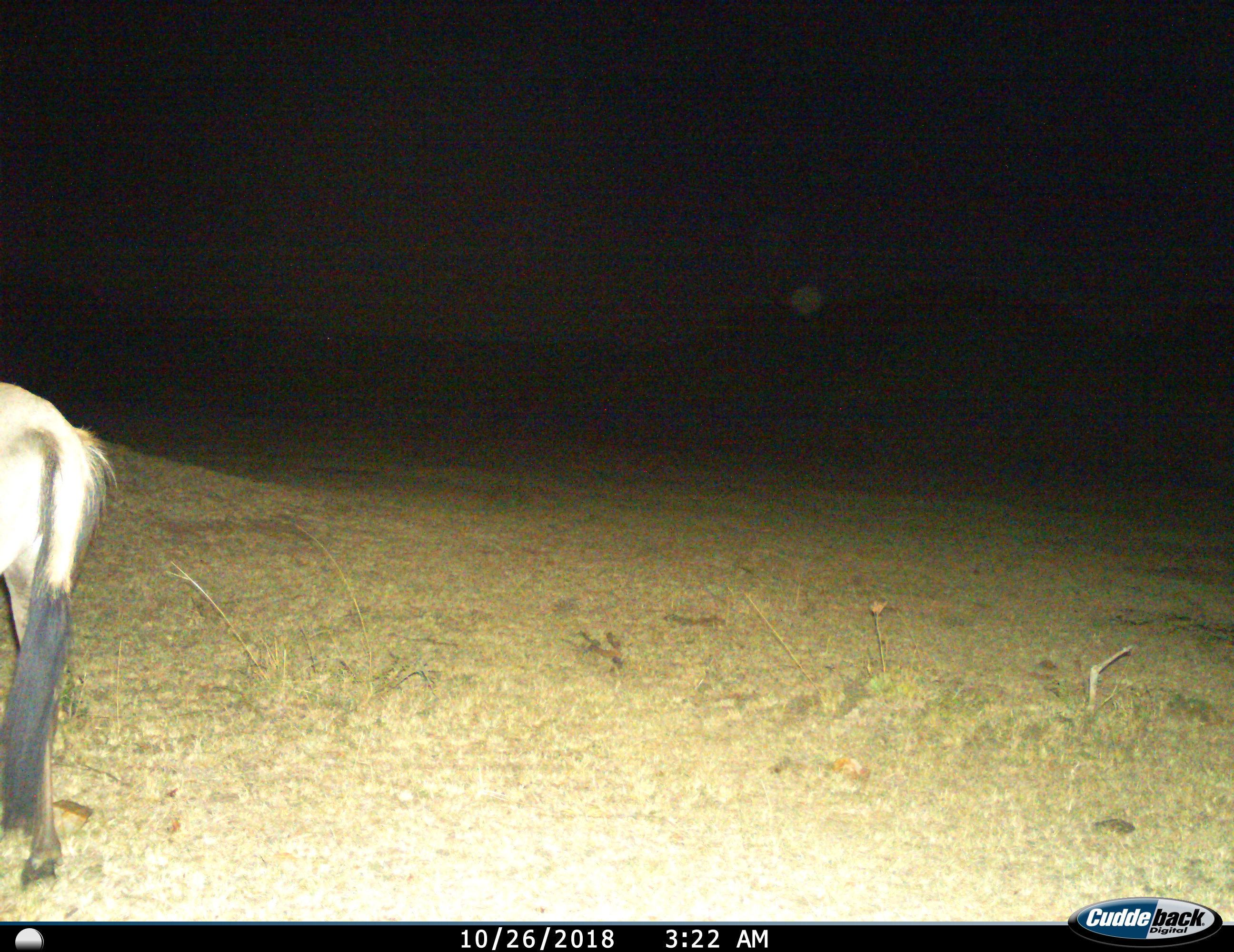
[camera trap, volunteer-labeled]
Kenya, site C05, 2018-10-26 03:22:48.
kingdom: Animalia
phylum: Chordata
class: Mammalia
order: Artiodactyla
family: Bovidae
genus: Connochaetes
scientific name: Connochaetes taurinus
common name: common wildebeest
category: wildebeest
Wildebeest (common wildebeest) (Connochaetes taurinus), count 1. Behavior (volunteer vote fractions): standing 100%, resting 0%, moving 0%, interacting 0%. Young present (vote fraction): 0%. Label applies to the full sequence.